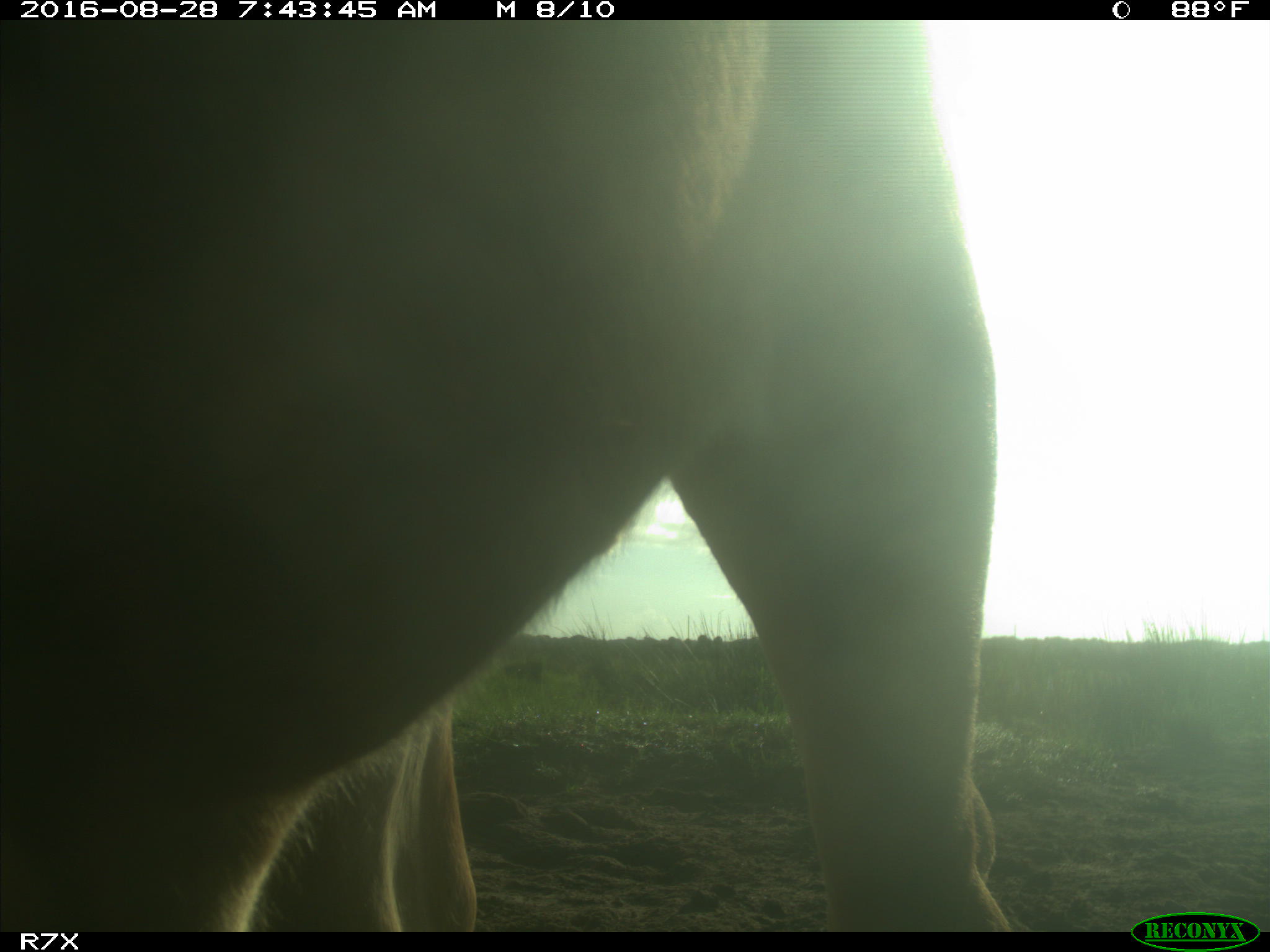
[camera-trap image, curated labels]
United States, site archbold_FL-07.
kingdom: Animalia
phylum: Chordata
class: Mammalia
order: Artiodactyla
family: Bovidae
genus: Bos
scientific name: Bos taurus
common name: domestic cow